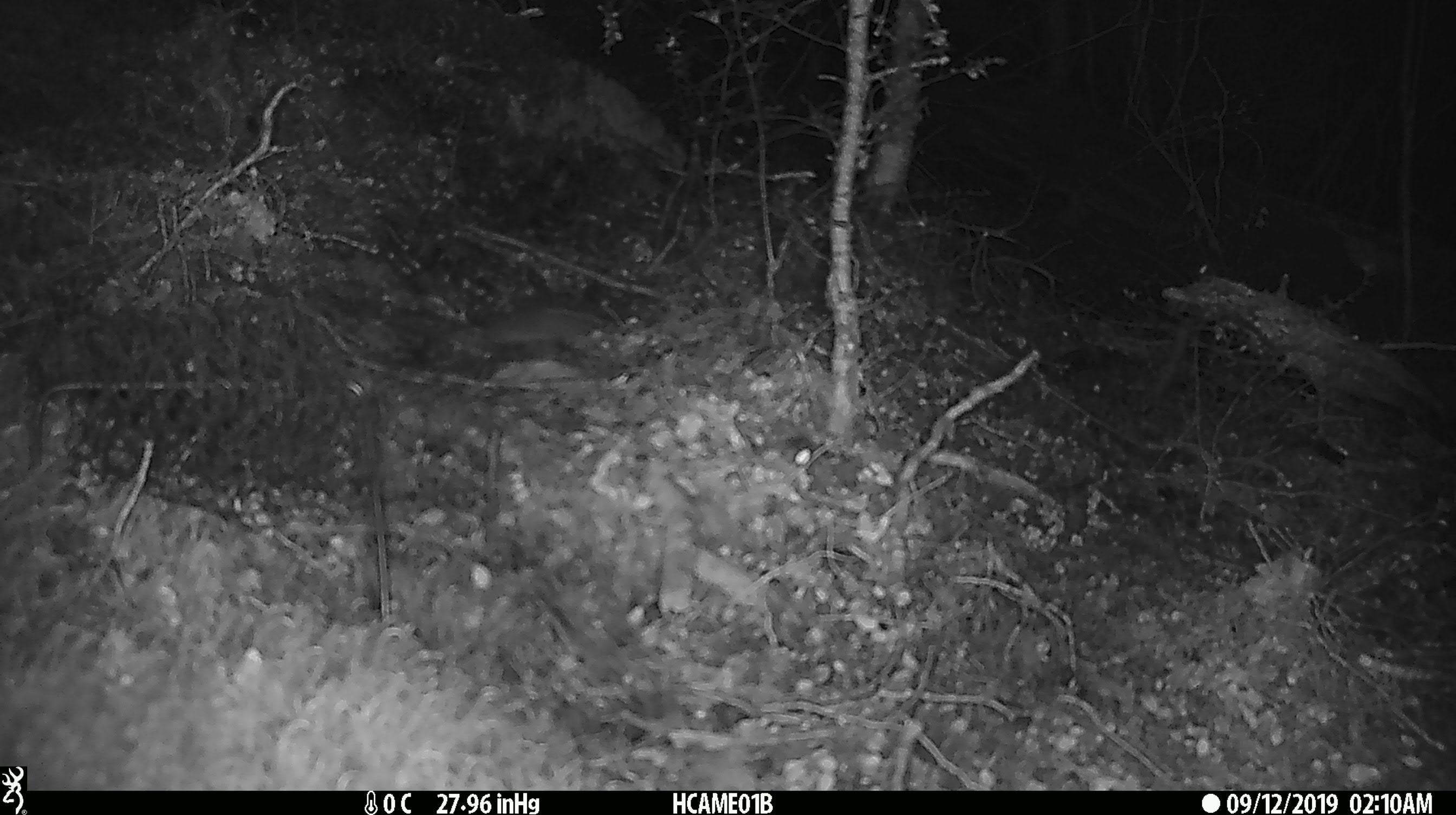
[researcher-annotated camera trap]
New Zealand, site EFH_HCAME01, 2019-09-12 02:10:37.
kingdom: Animalia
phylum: Chordata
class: Mammalia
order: Rodentia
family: Muridae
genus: Mus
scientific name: Mus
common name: mouse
Mouse (Mus).